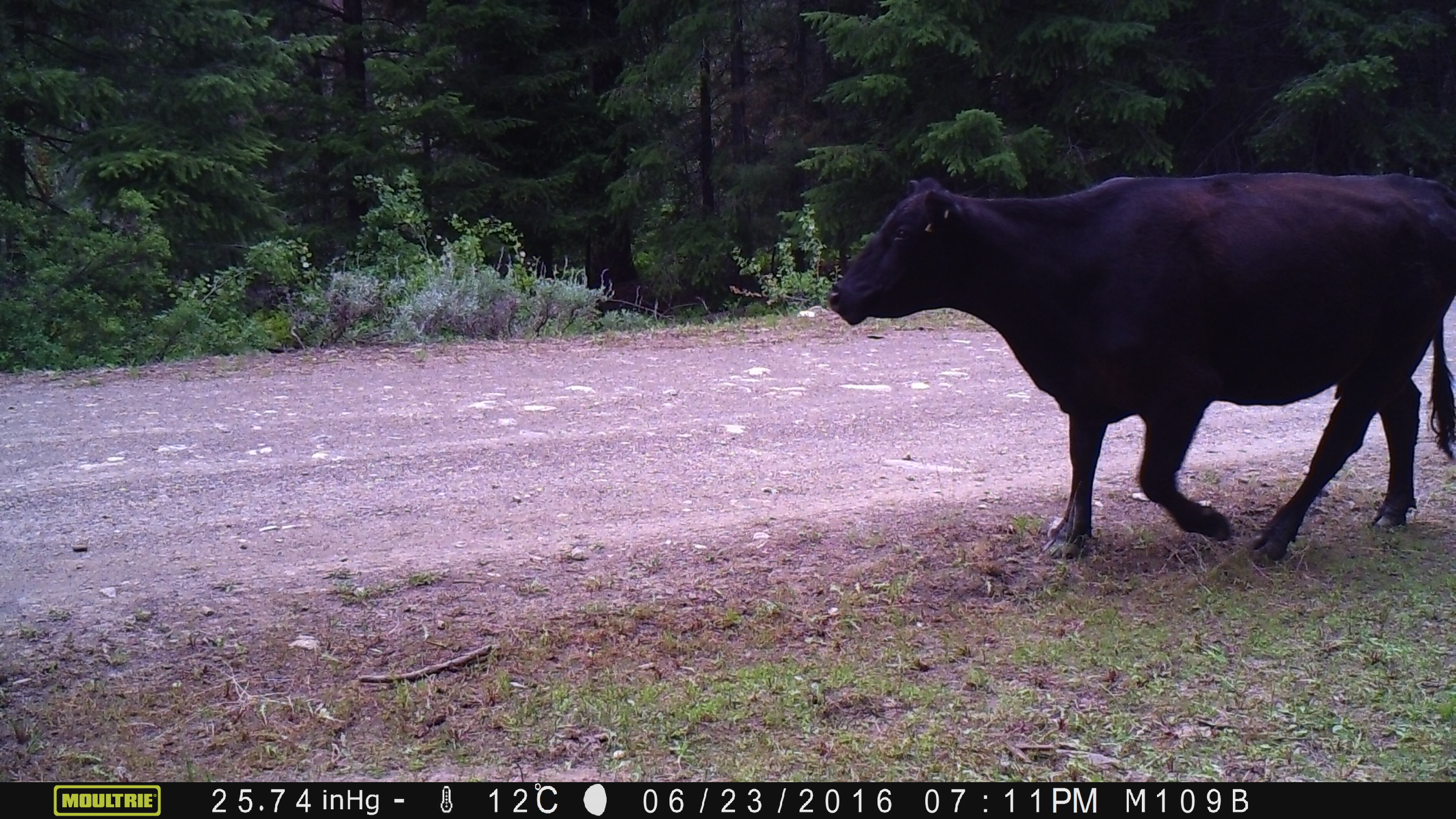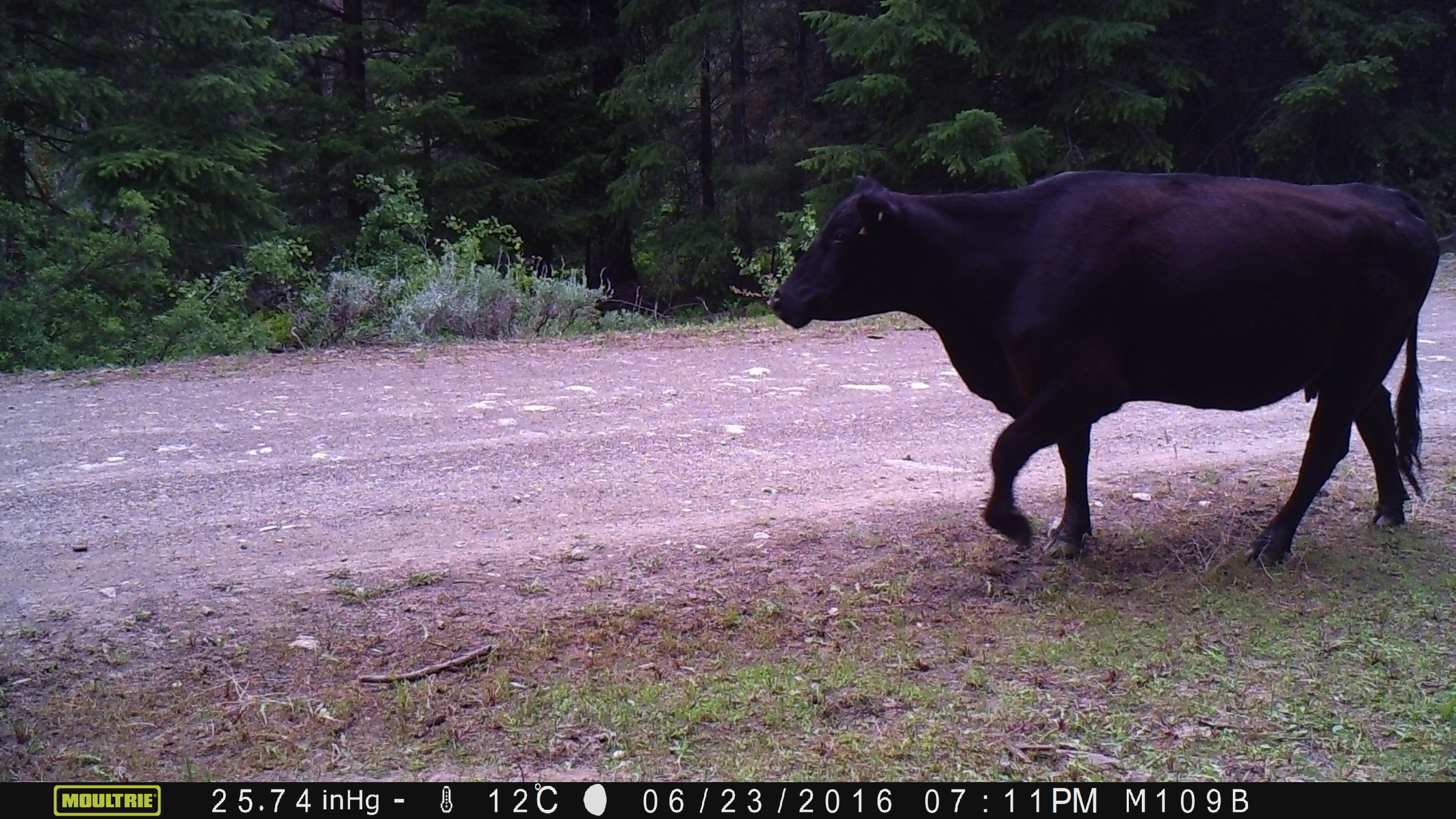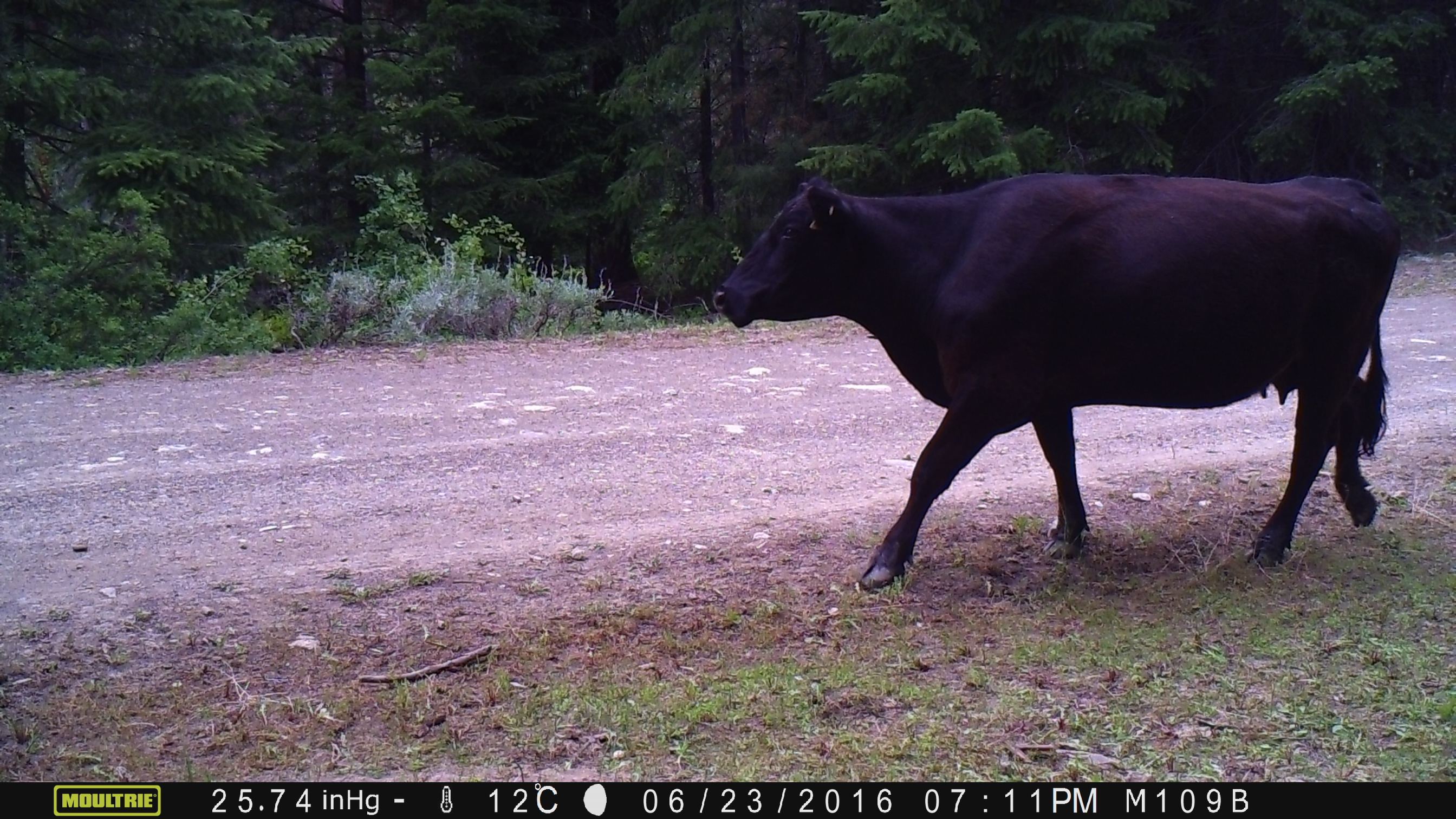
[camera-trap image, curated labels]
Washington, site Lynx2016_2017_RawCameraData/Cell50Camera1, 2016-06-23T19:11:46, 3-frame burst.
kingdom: Animalia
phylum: Chordata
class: Mammalia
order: Artiodactyla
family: Bovidae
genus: Bos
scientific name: Bos taurus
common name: domestic cattle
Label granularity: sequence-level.